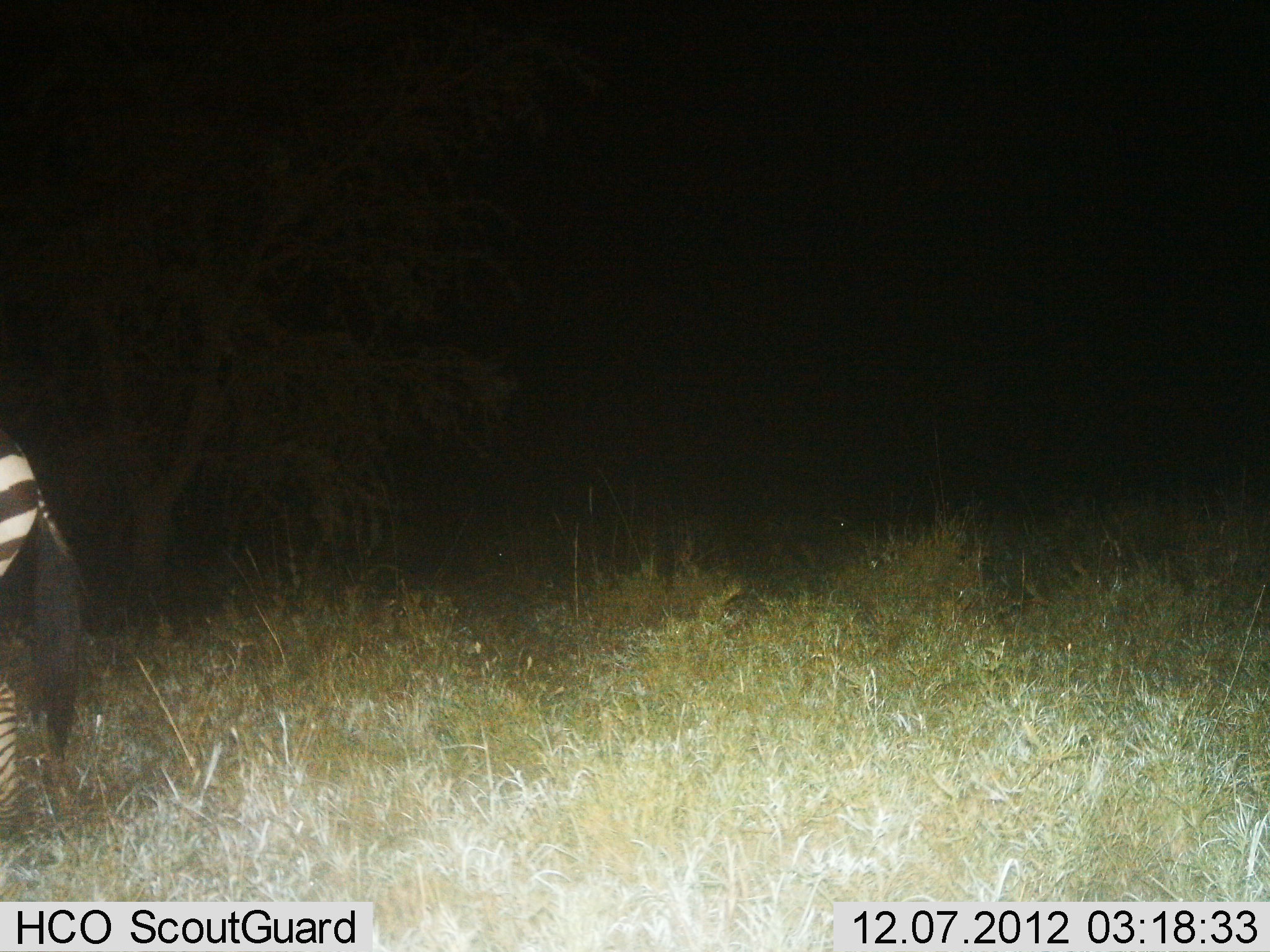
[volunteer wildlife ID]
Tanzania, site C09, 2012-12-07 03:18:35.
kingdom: Animalia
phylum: Chordata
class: Mammalia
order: Perissodactyla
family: Equidae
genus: Equus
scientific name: Equus quagga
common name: plains zebra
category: zebra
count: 1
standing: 60%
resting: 0%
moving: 40%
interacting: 0%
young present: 0%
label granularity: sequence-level